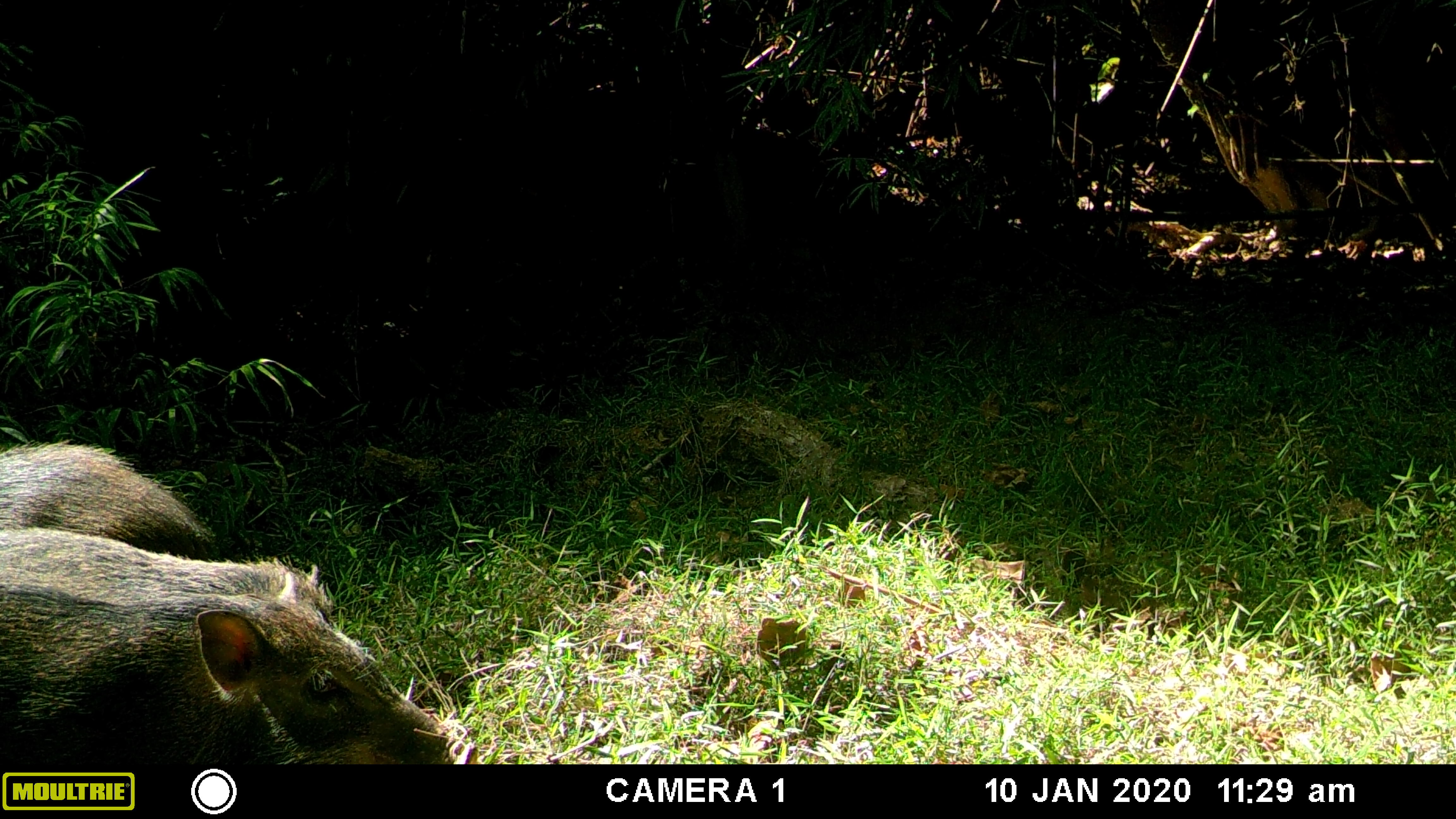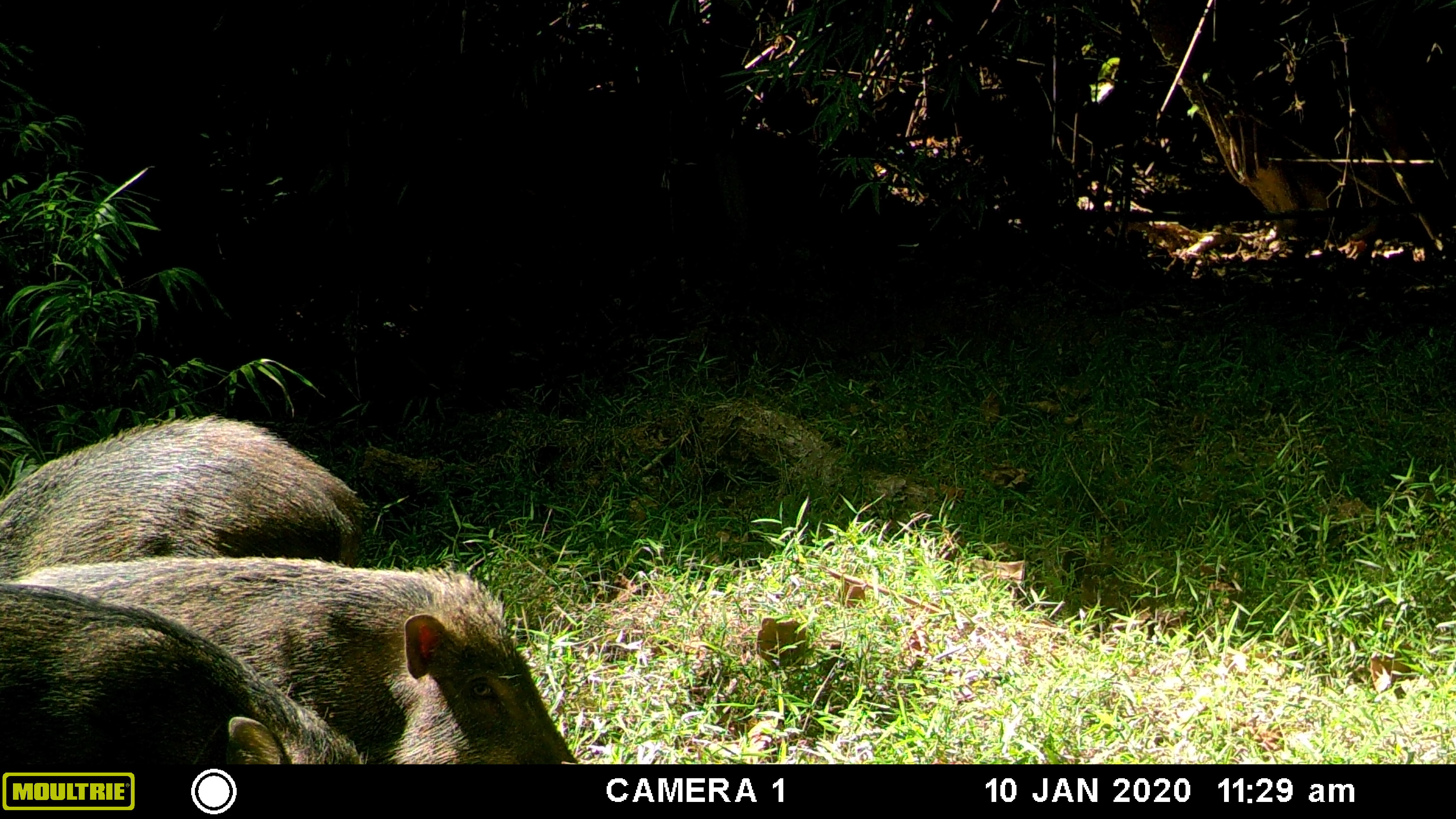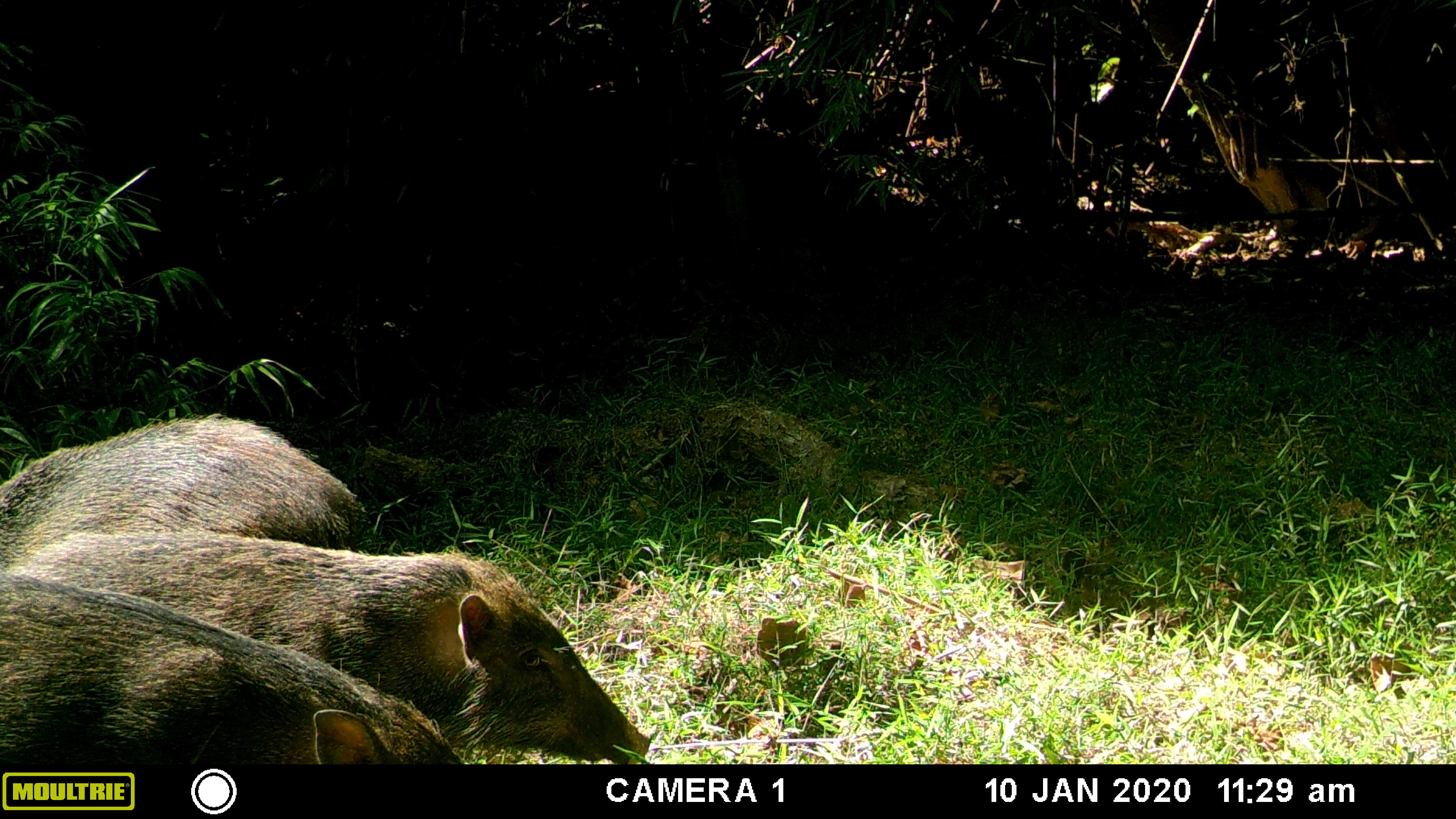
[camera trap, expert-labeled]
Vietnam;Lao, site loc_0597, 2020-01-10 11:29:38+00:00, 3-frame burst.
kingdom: Animalia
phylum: Chordata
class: Mammalia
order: Artiodactyla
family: Suidae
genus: Sus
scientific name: Sus scrofa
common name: eurasian wild pig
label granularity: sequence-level